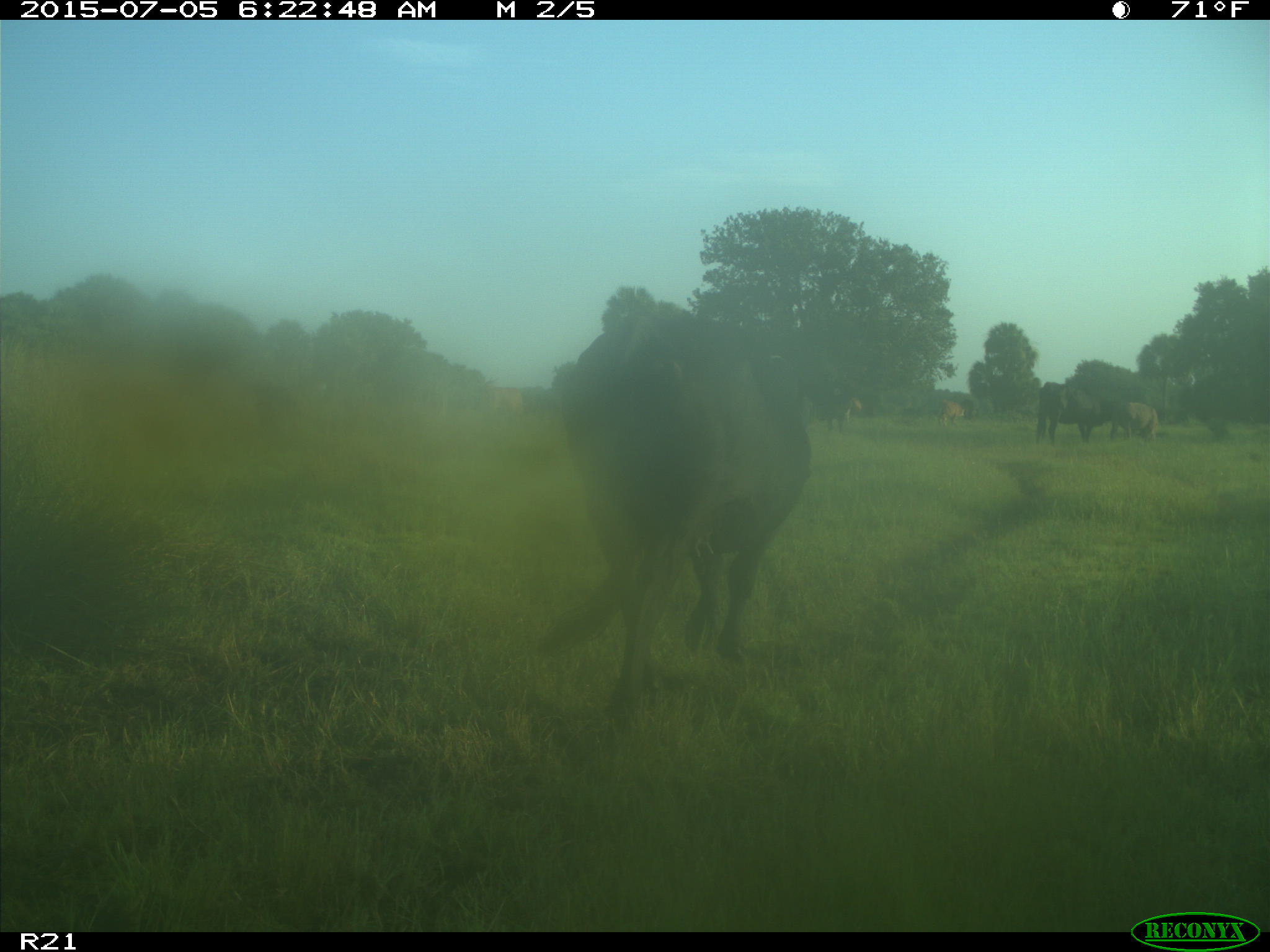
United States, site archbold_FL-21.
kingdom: Animalia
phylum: Chordata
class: Mammalia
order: Artiodactyla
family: Bovidae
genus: Bos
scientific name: Bos taurus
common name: domestic cow